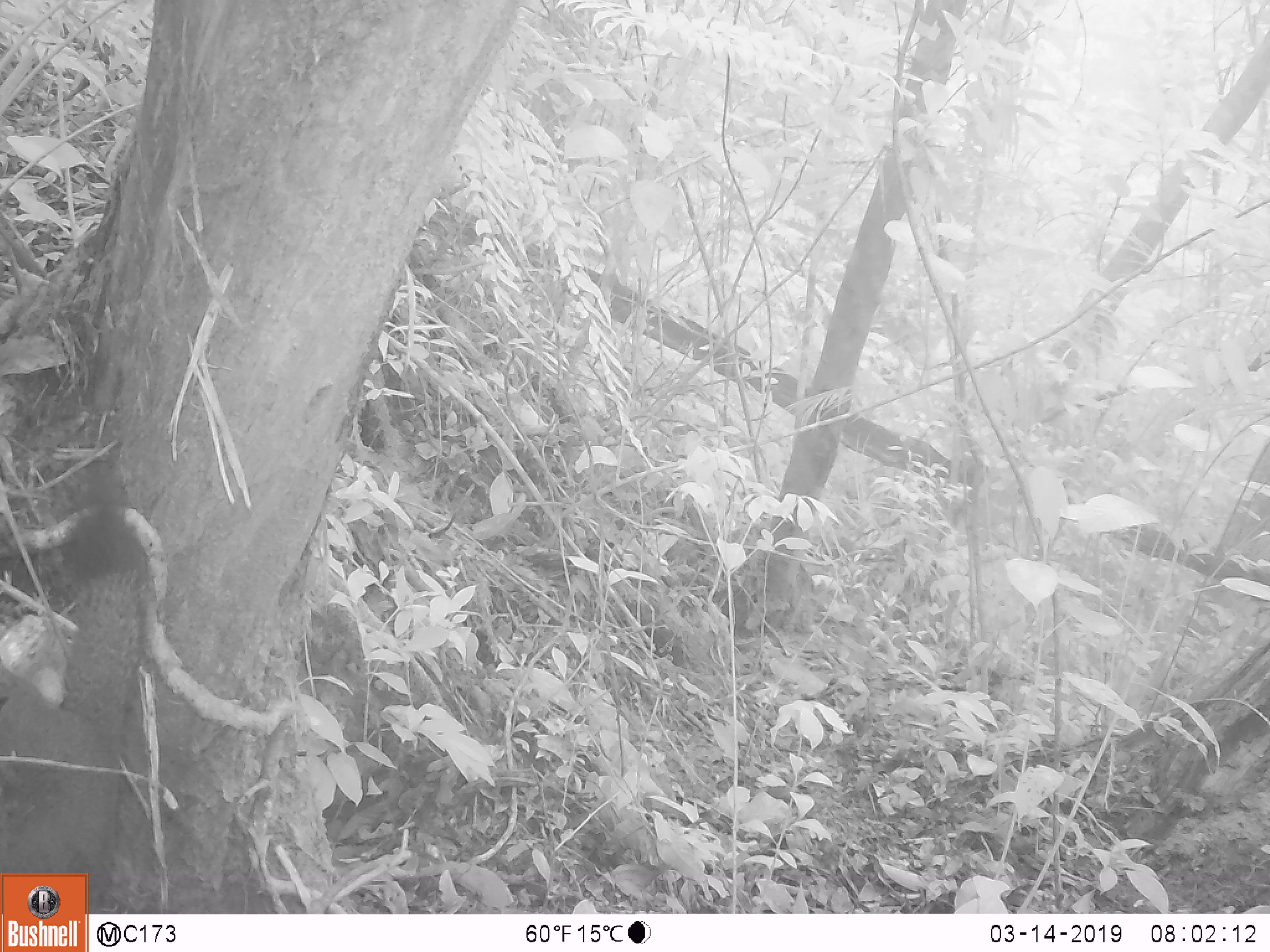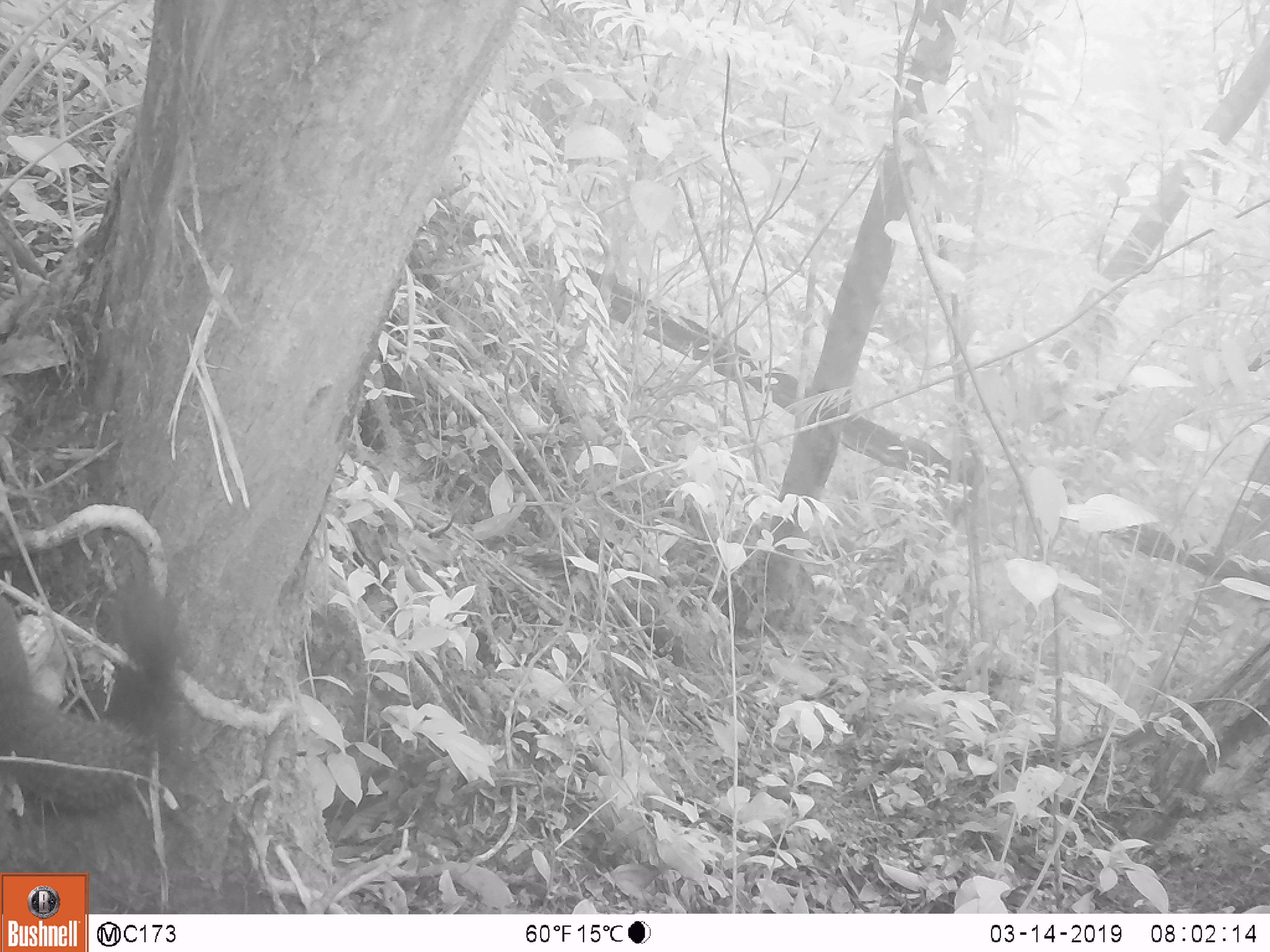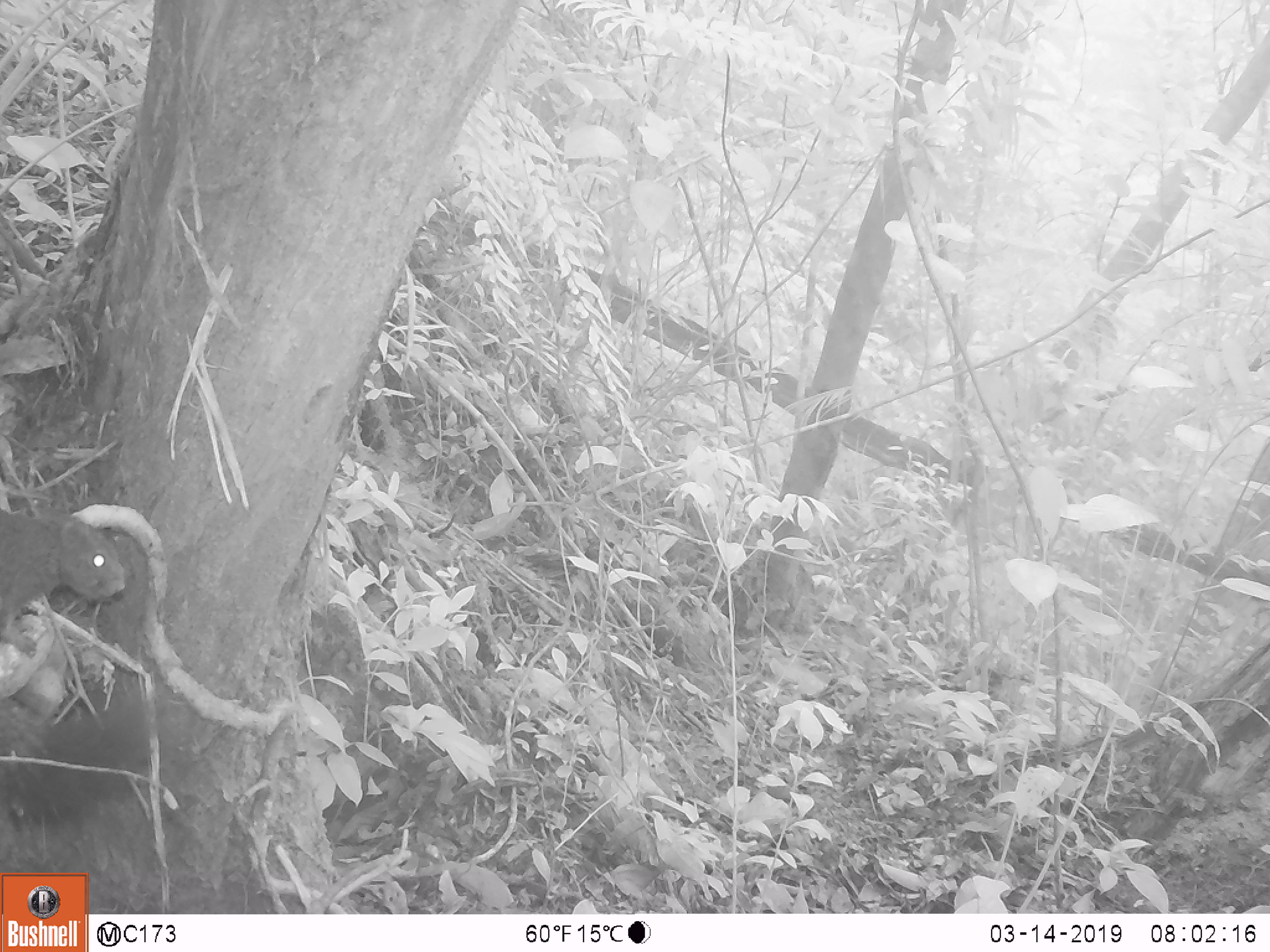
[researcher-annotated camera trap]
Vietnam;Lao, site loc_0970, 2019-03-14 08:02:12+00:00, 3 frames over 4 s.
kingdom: Animalia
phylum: Chordata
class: Mammalia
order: Rodentia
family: Sciuridae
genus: Sciurus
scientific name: Sciurus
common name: squirrel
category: unidentified squirrel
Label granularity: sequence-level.